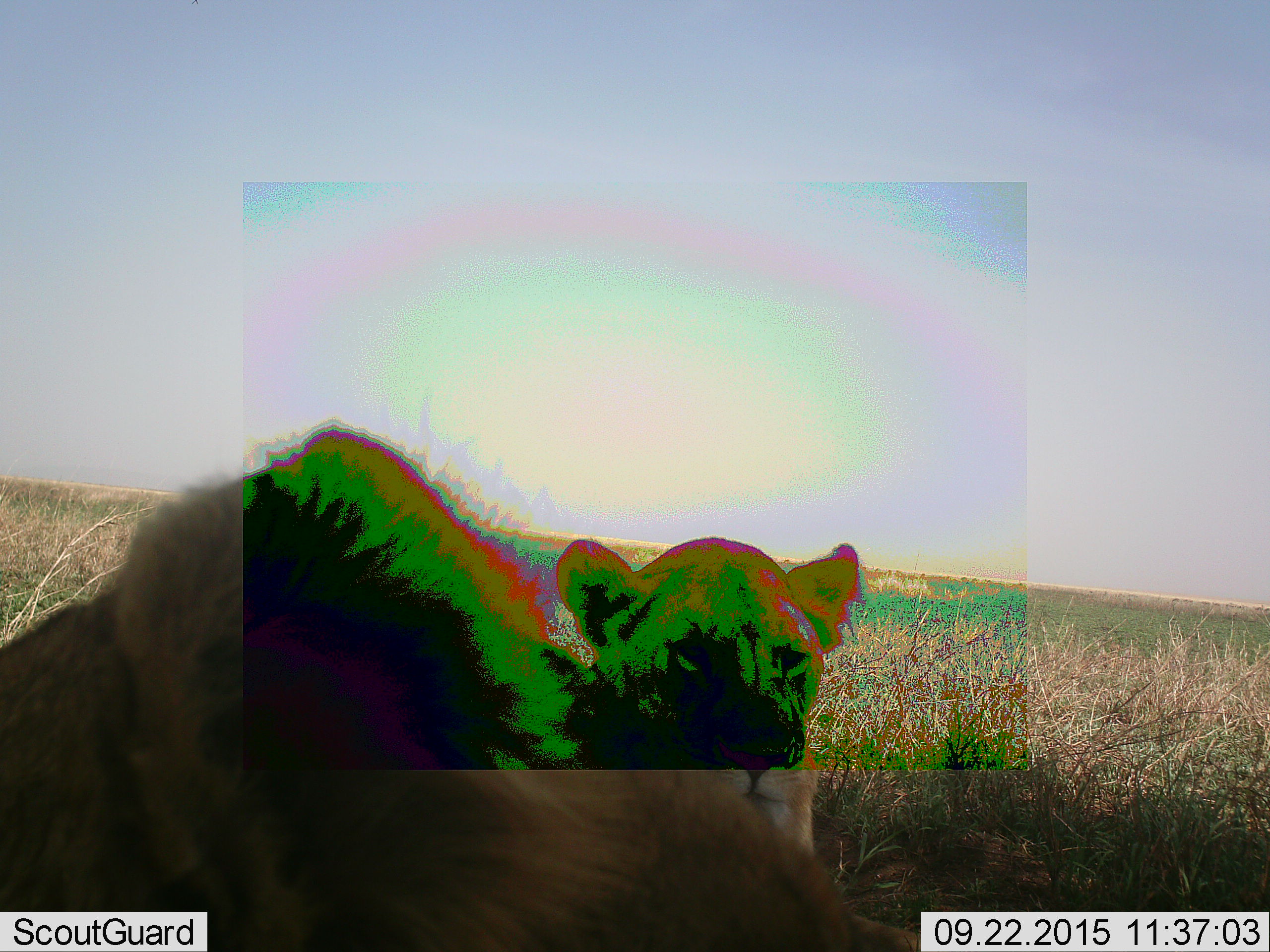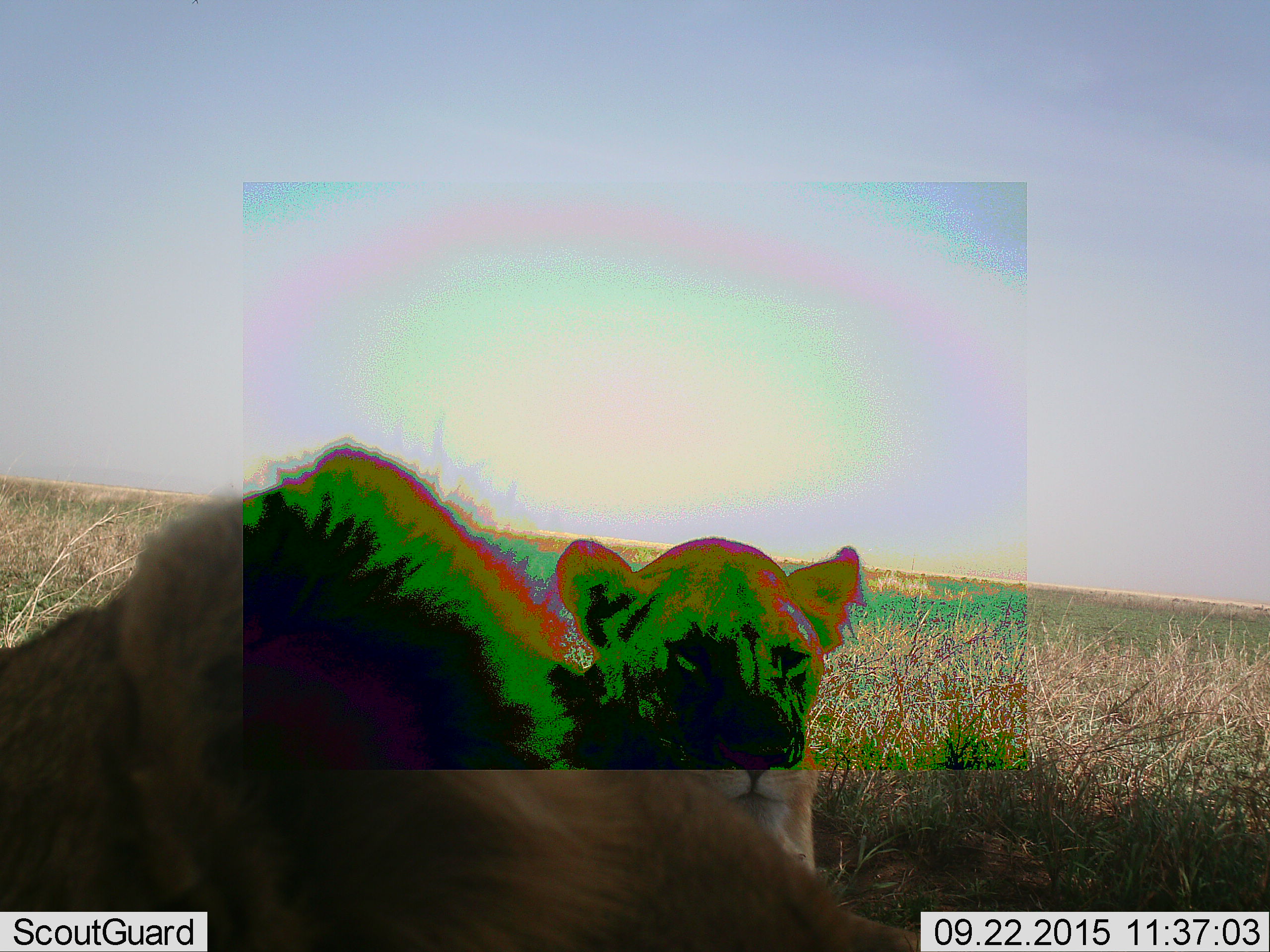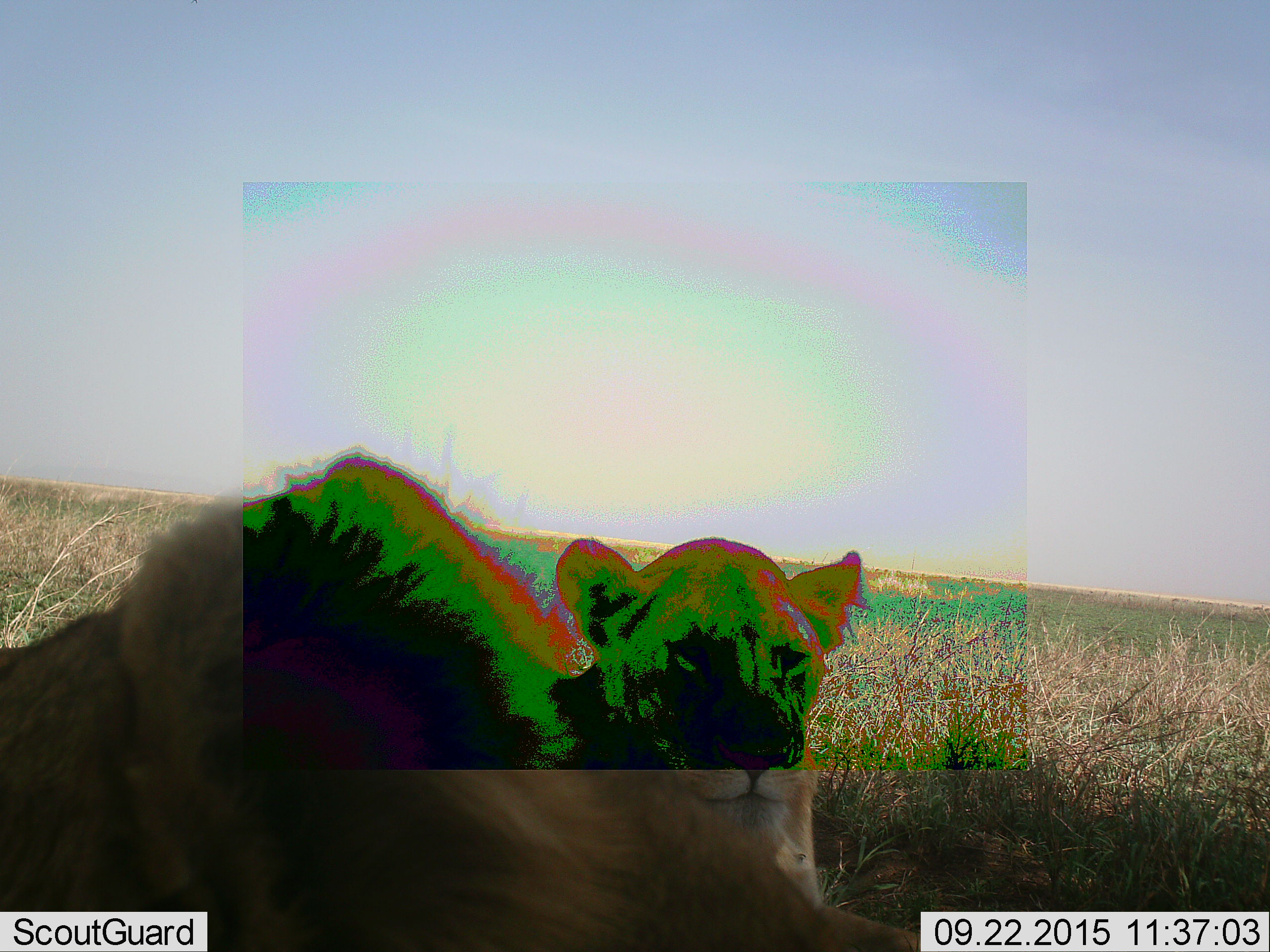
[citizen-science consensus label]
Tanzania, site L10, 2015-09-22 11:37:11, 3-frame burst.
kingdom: Animalia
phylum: Chordata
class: Mammalia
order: Carnivora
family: Felidae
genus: Panthera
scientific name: Panthera leo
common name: lion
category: lionfemale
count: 2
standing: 0%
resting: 100%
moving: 0%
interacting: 0%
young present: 0%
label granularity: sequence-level